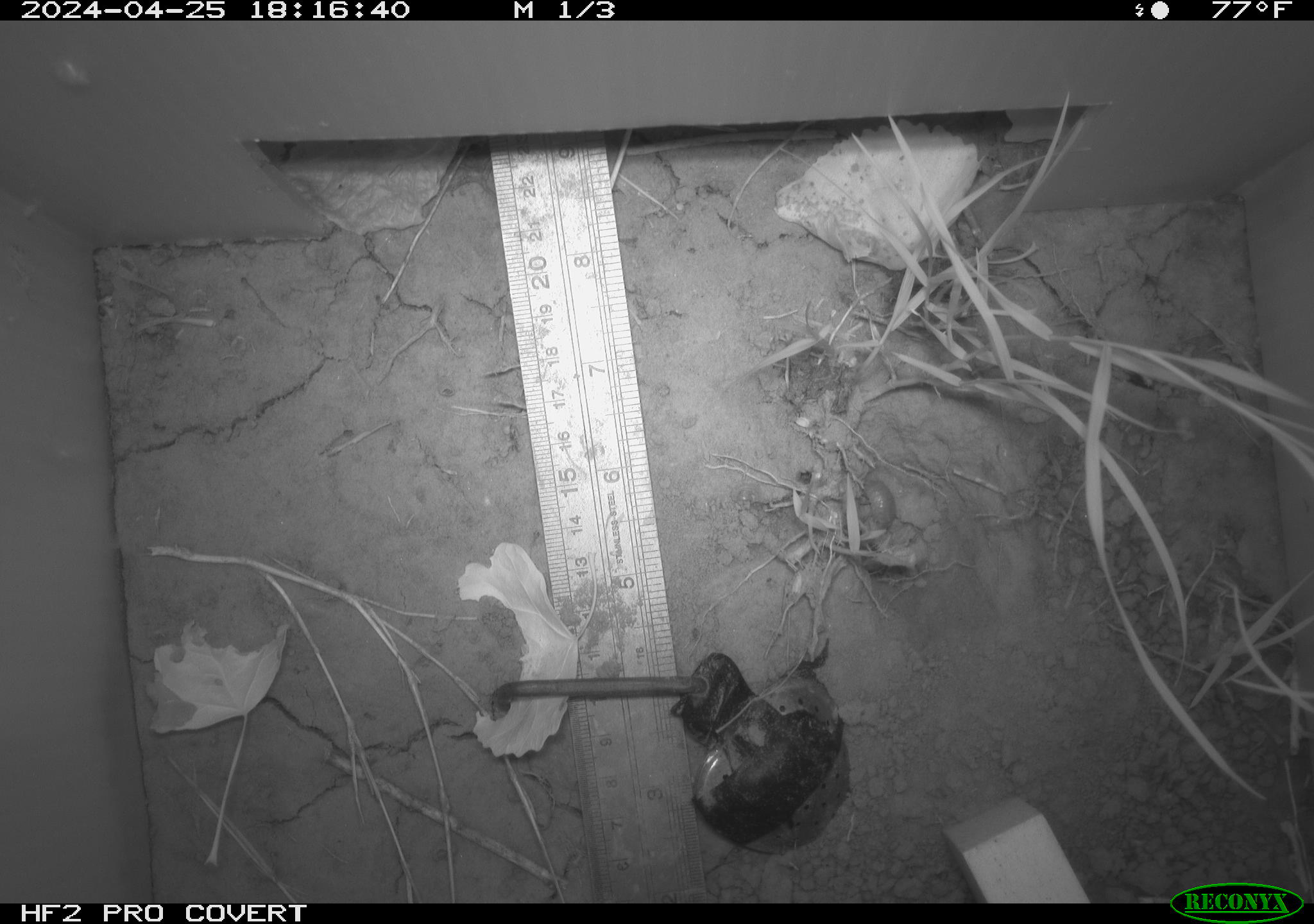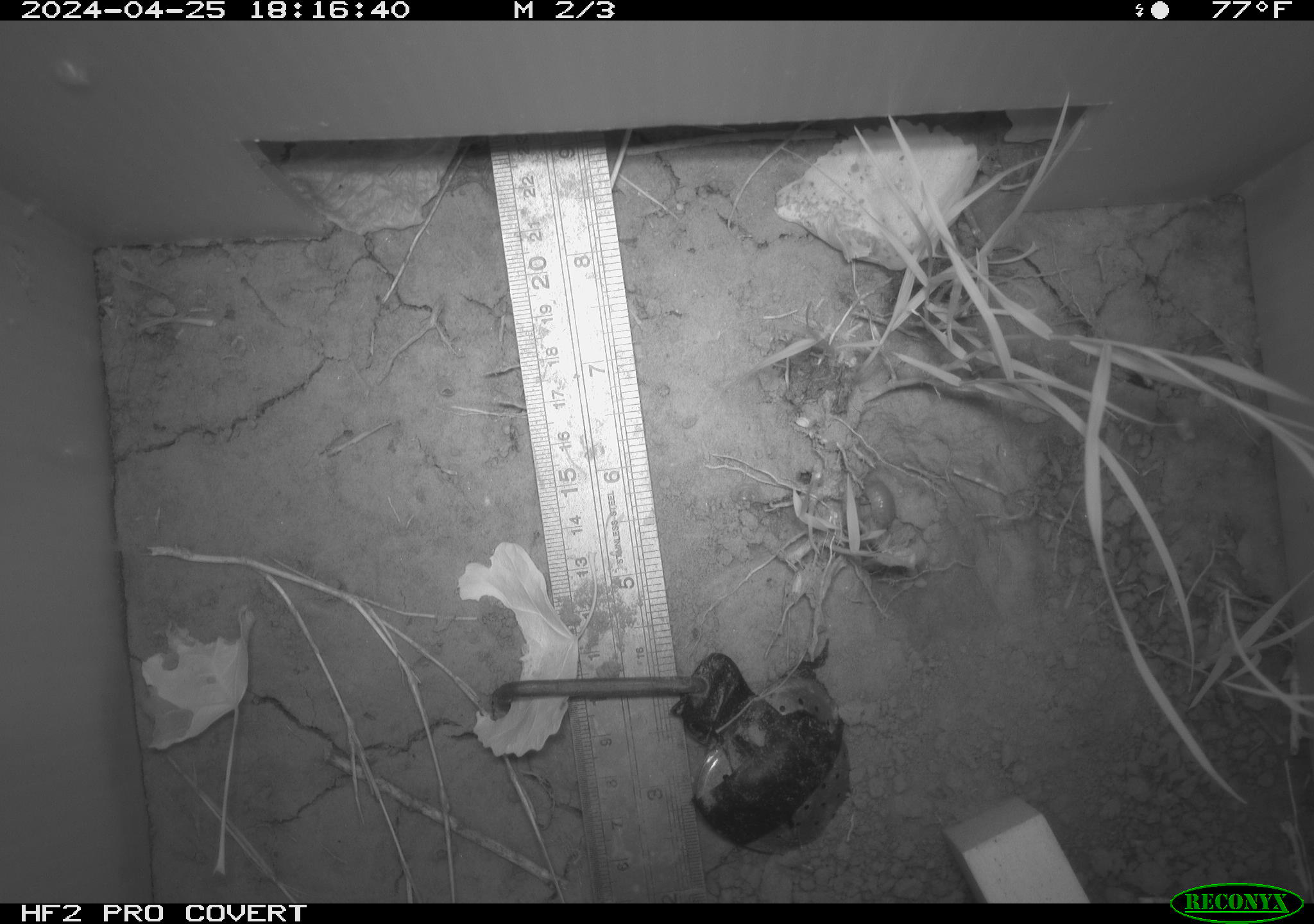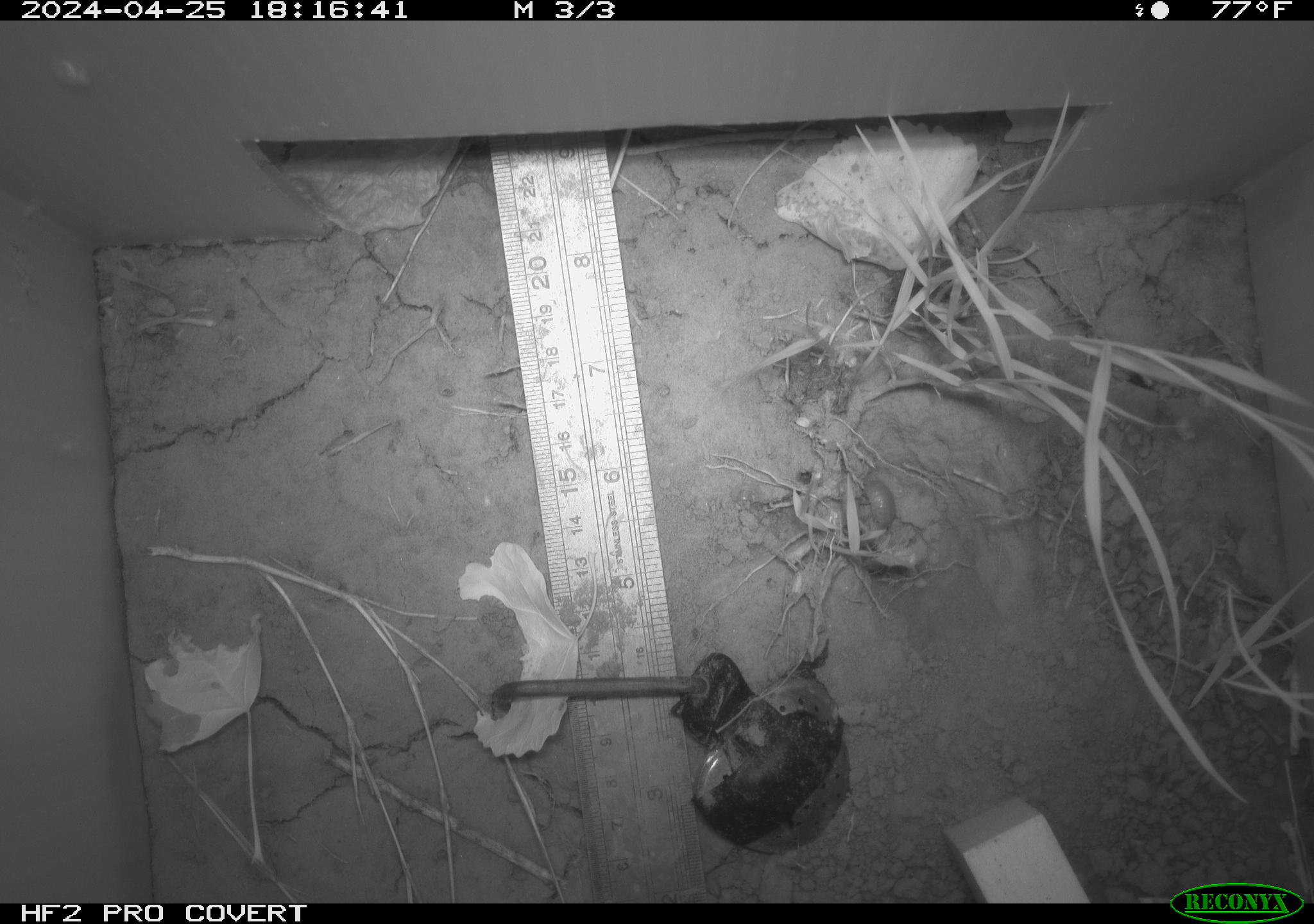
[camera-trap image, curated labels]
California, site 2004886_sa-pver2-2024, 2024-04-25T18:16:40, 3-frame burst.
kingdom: Animalia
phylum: Arthropoda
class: Malacostraca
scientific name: Malacostraca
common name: amphipods, crabs, isopods, krill, lobsters and shrimps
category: malacostracan